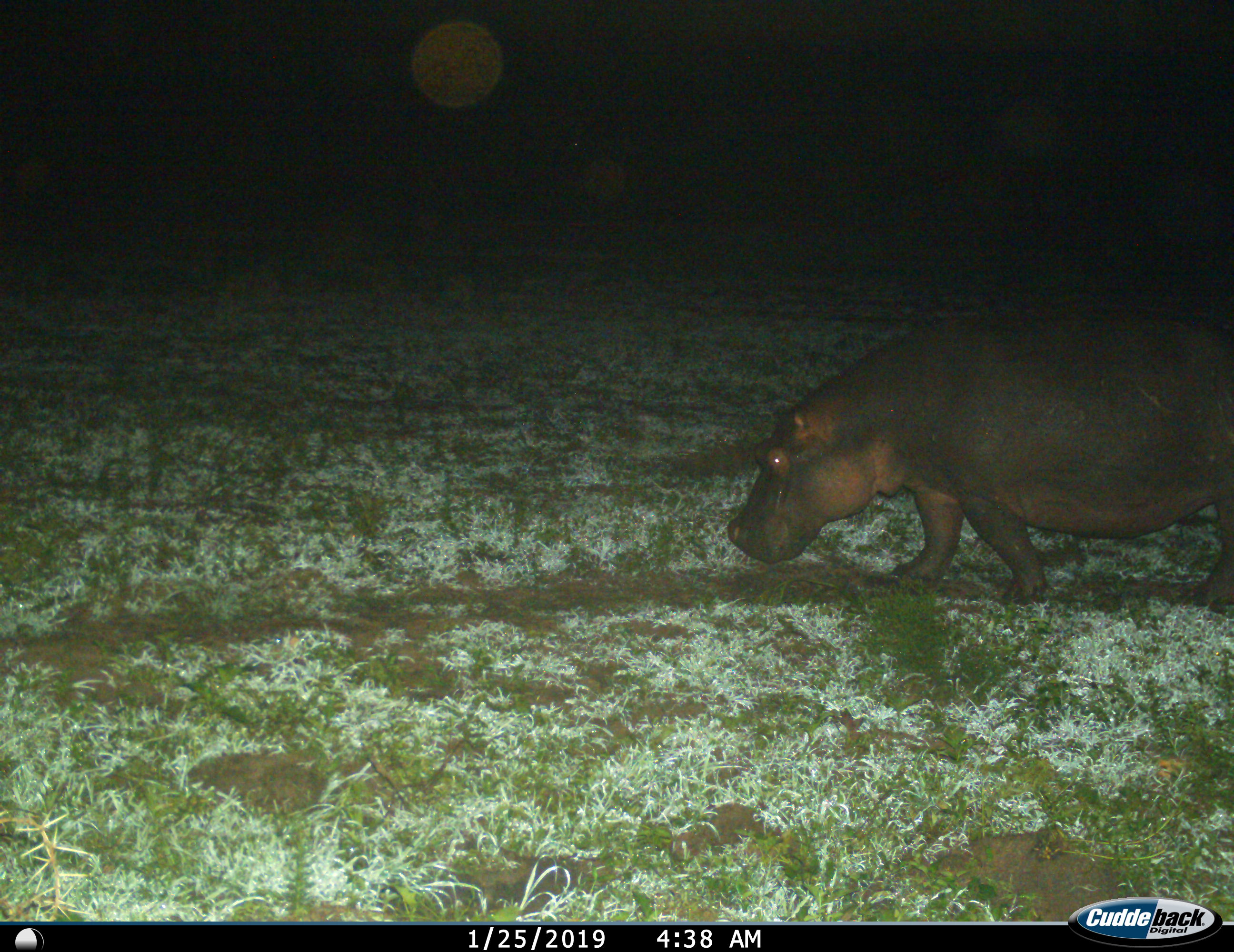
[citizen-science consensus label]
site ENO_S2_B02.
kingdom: Animalia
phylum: Chordata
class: Mammalia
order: Artiodactyla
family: Hippopotamidae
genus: Hippopotamus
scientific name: Hippopotamus amphibius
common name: hippopotamus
Hippopotamus (Hippopotamus amphibius), count 1. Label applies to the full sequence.